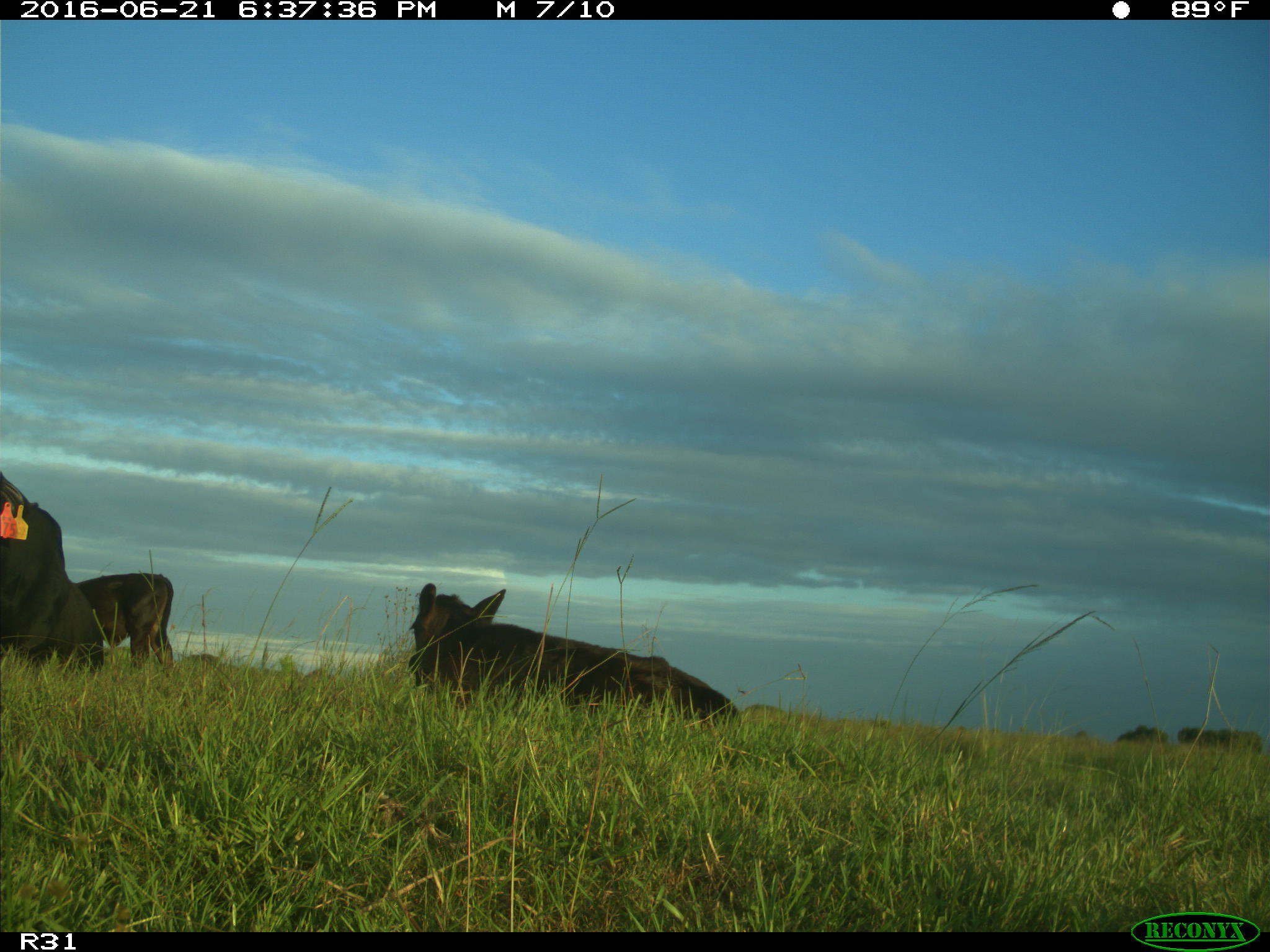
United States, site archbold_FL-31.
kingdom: Animalia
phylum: Chordata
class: Mammalia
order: Artiodactyla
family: Bovidae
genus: Bos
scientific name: Bos taurus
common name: domestic cow